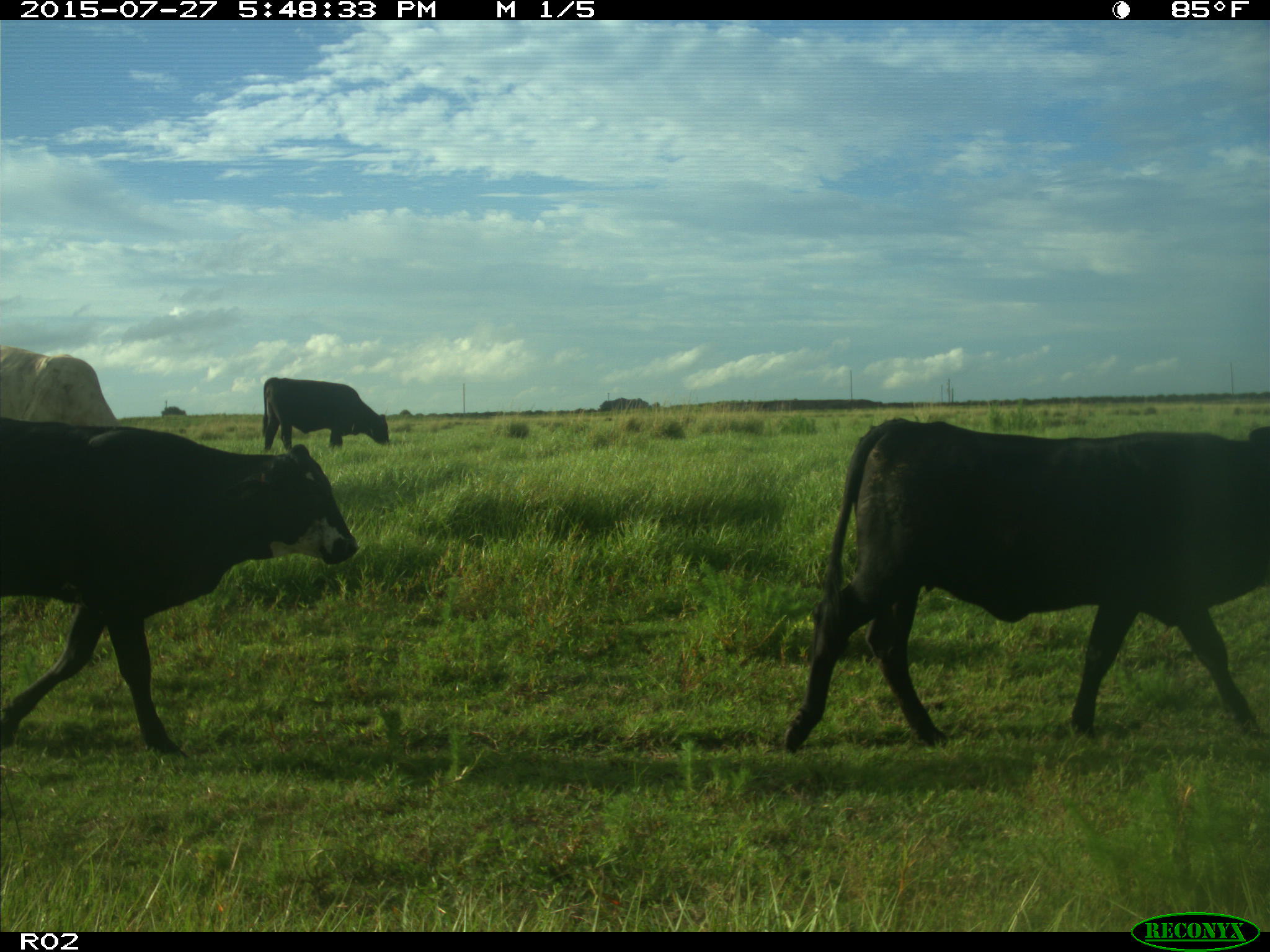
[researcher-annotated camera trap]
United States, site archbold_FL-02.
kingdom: Animalia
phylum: Chordata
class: Mammalia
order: Artiodactyla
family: Bovidae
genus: Bos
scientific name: Bos taurus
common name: domestic cow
Bos taurus (domestic cow).